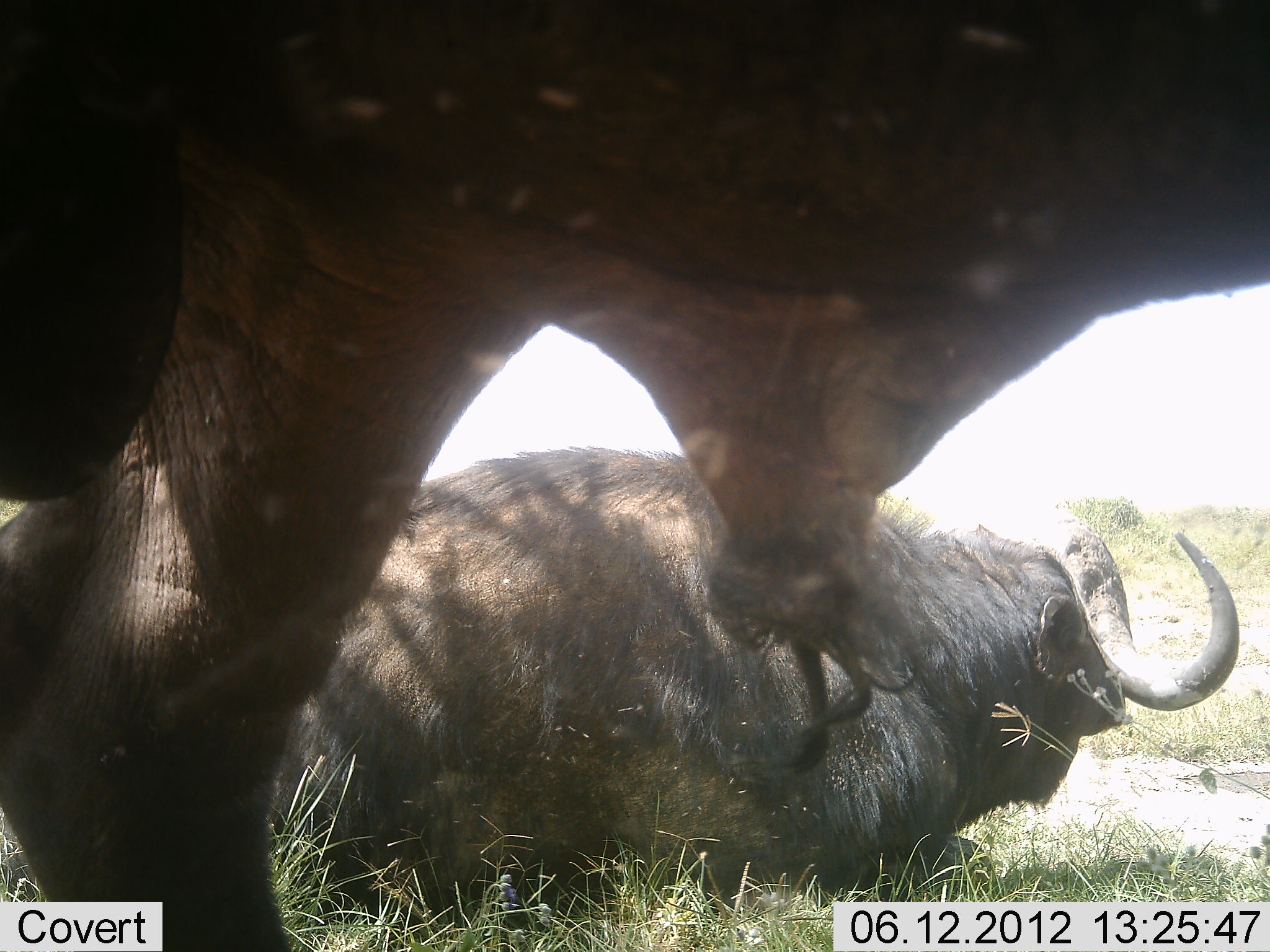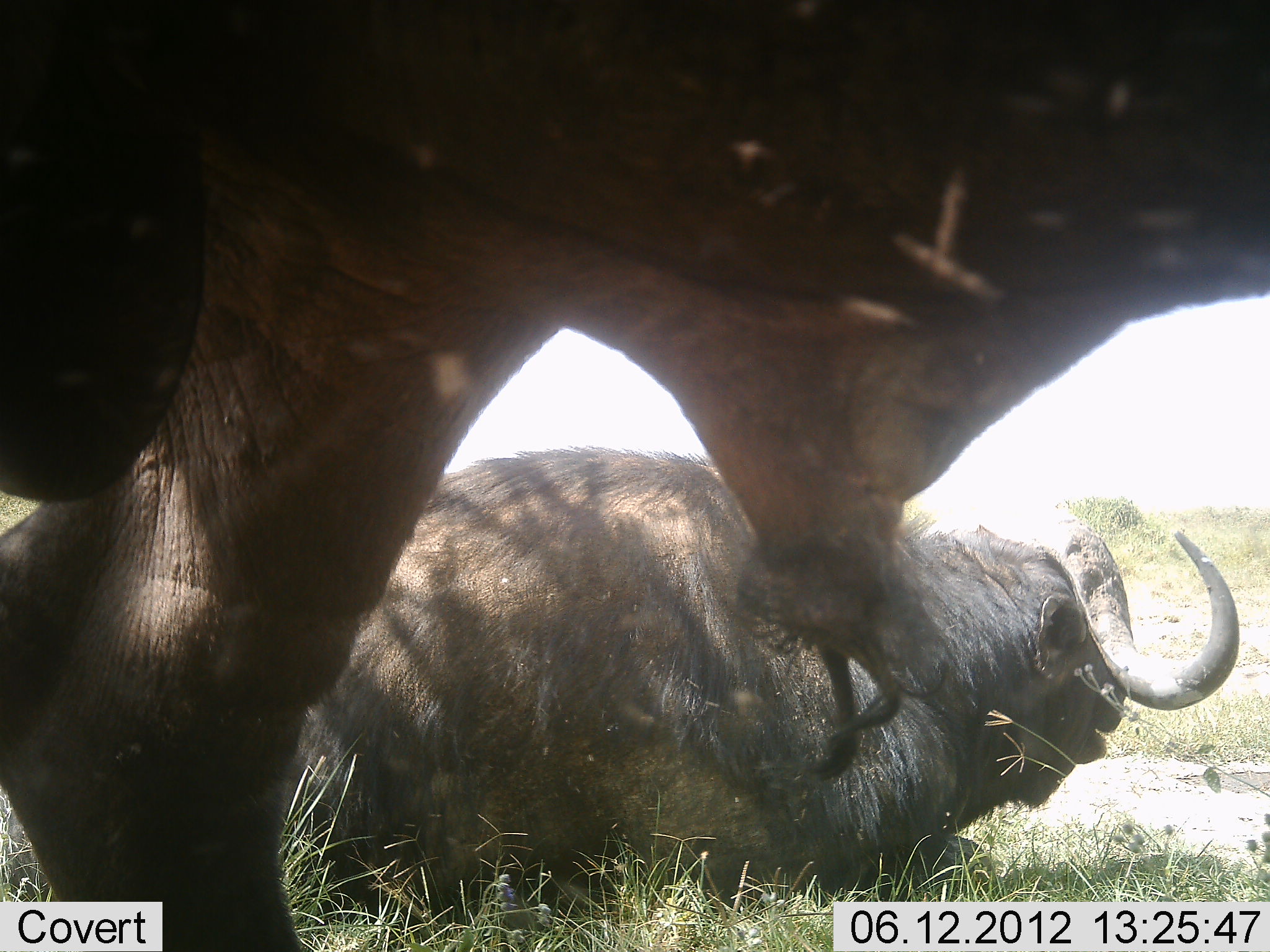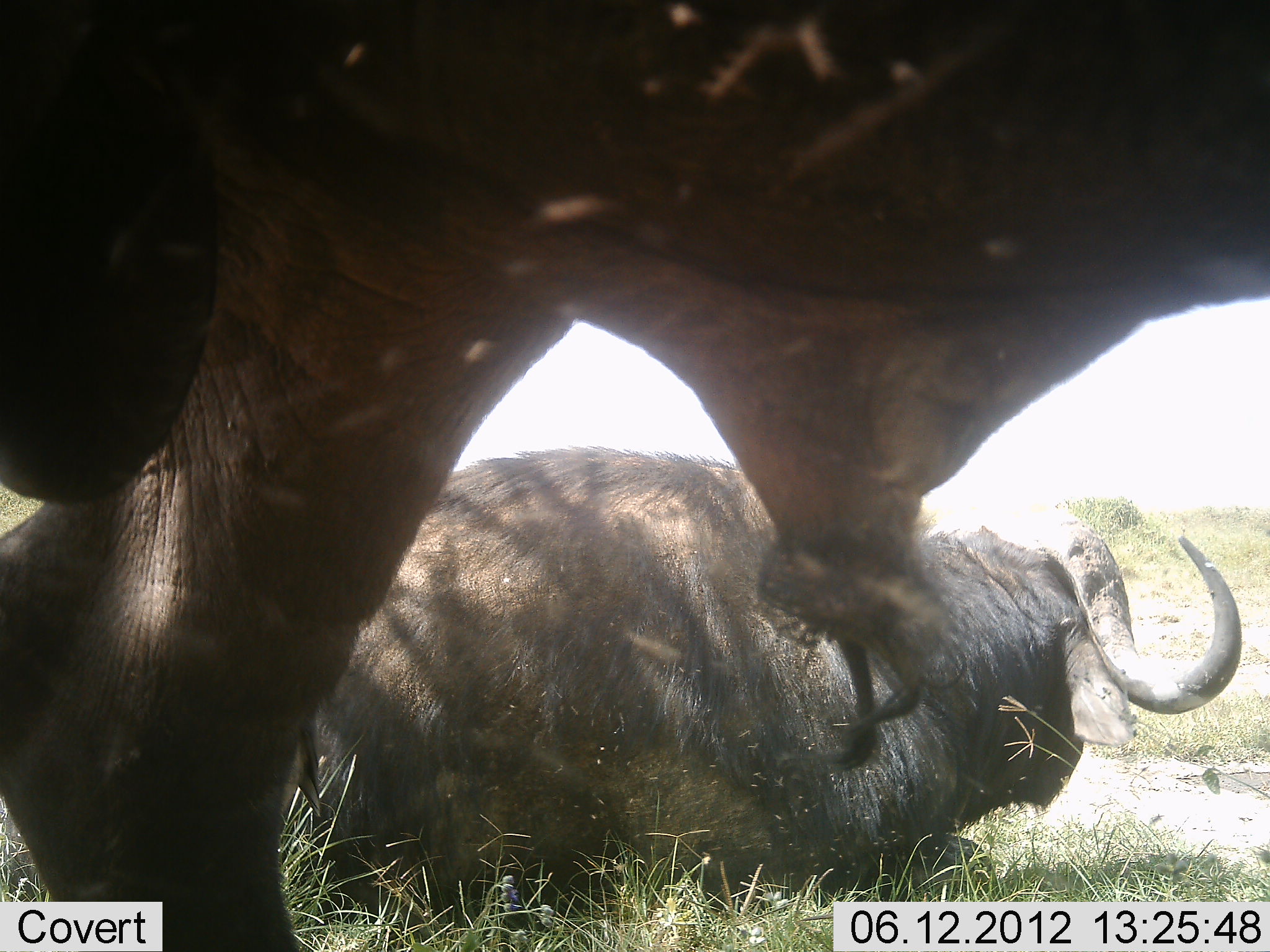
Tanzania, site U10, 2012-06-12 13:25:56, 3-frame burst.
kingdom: Animalia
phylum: Chordata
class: Mammalia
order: Artiodactyla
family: Bovidae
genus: Syncerus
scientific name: Syncerus caffer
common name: cape buffalo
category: buffalo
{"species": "buffalo (cape buffalo) (Syncerus caffer)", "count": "2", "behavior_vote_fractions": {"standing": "82%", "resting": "73%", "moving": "0%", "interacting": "0%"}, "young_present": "0%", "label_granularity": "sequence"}